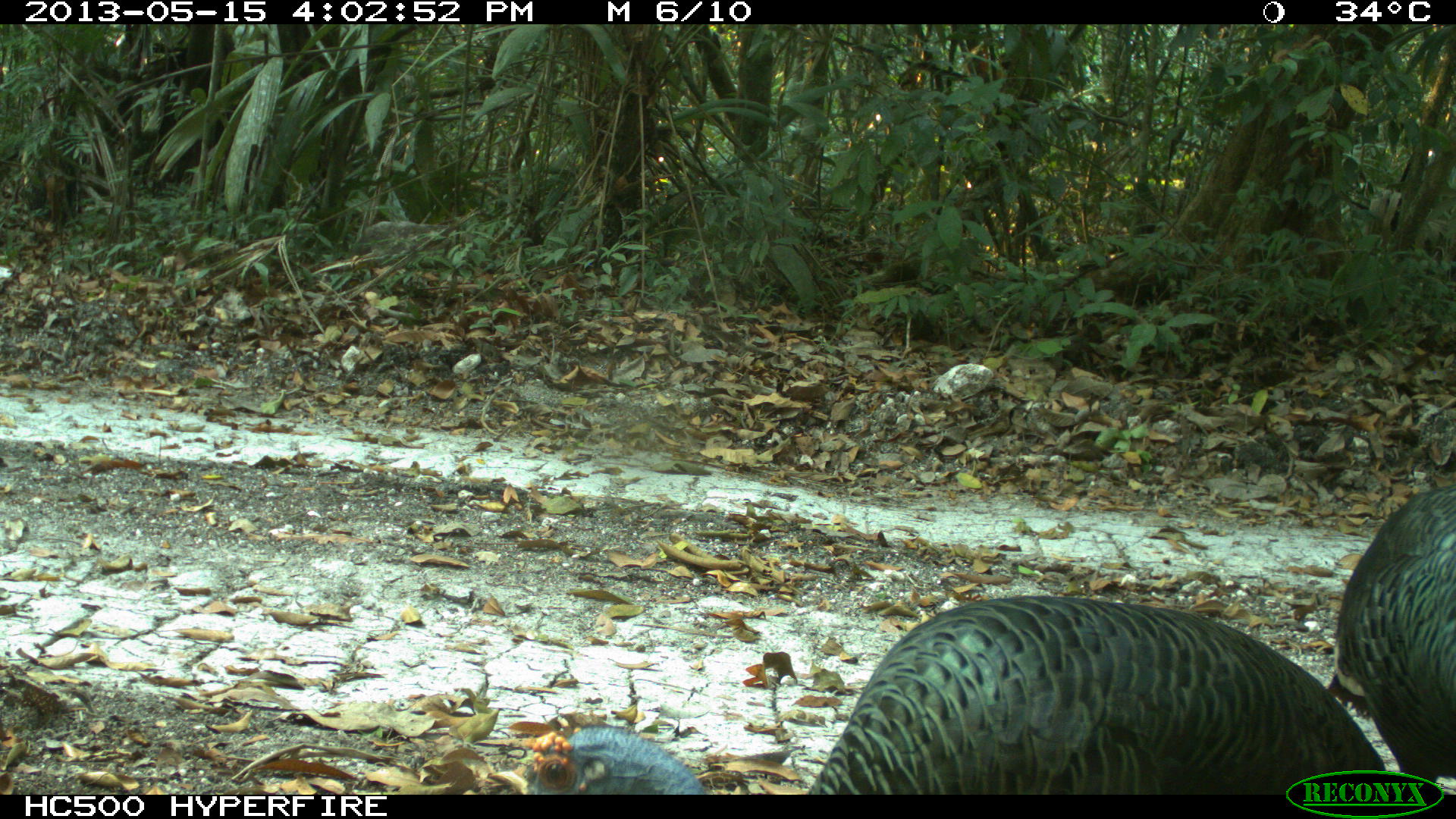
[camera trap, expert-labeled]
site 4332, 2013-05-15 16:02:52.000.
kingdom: Animalia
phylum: Chordata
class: Aves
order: Galliformes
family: Phasianidae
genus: Meleagris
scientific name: Meleagris ocellata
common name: ocellated turkey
Meleagris ocellata (ocellated turkey), count 3.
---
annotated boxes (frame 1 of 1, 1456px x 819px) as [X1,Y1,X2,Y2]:
meleagris ocellata: [524,593,1387,792]; [1324,404,1456,793]